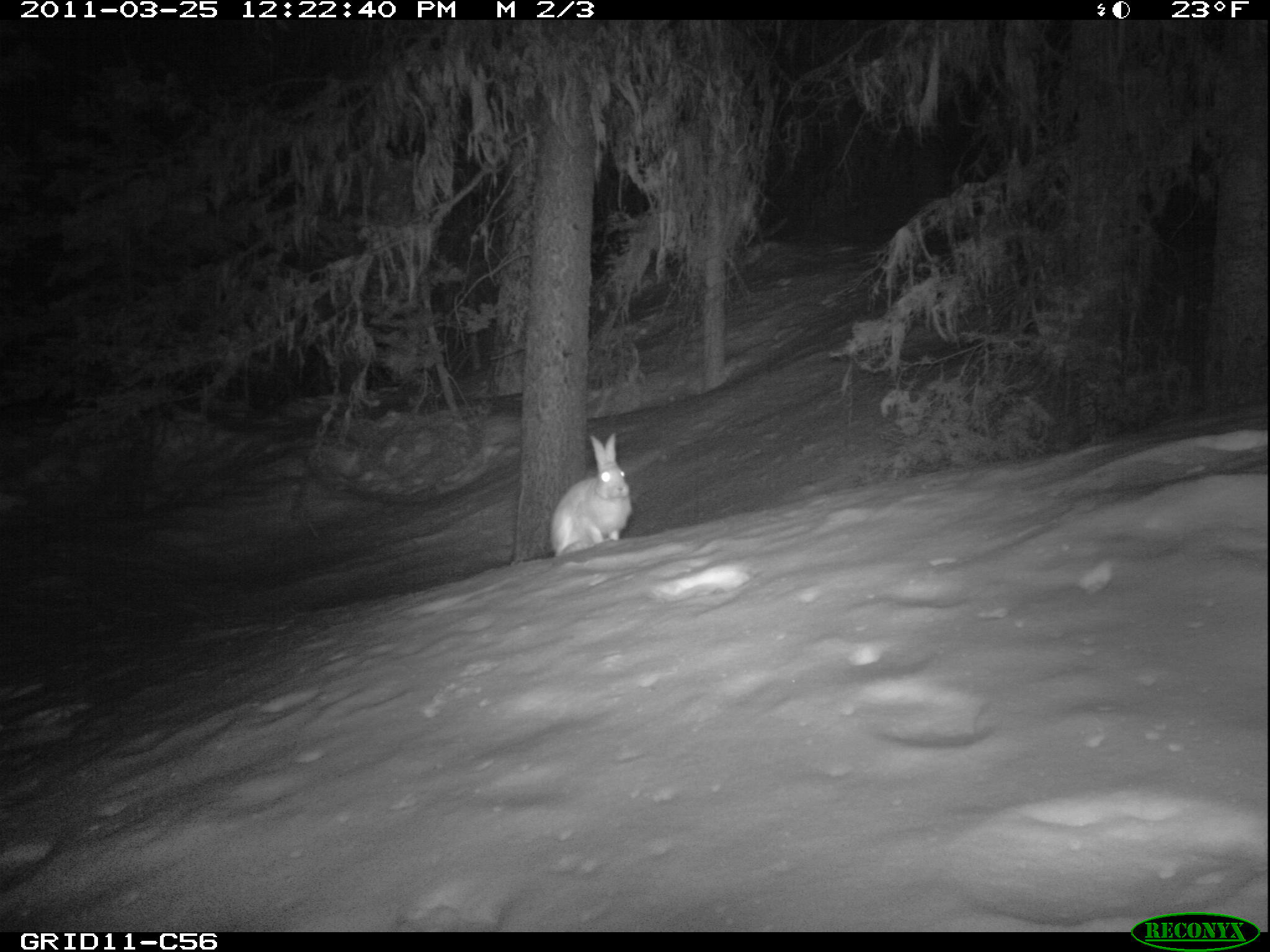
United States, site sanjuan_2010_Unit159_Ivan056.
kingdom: Animalia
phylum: Chordata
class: Mammalia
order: Lagomorpha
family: Leporidae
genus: Lepus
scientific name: Lepus americanus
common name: snowshoe hare